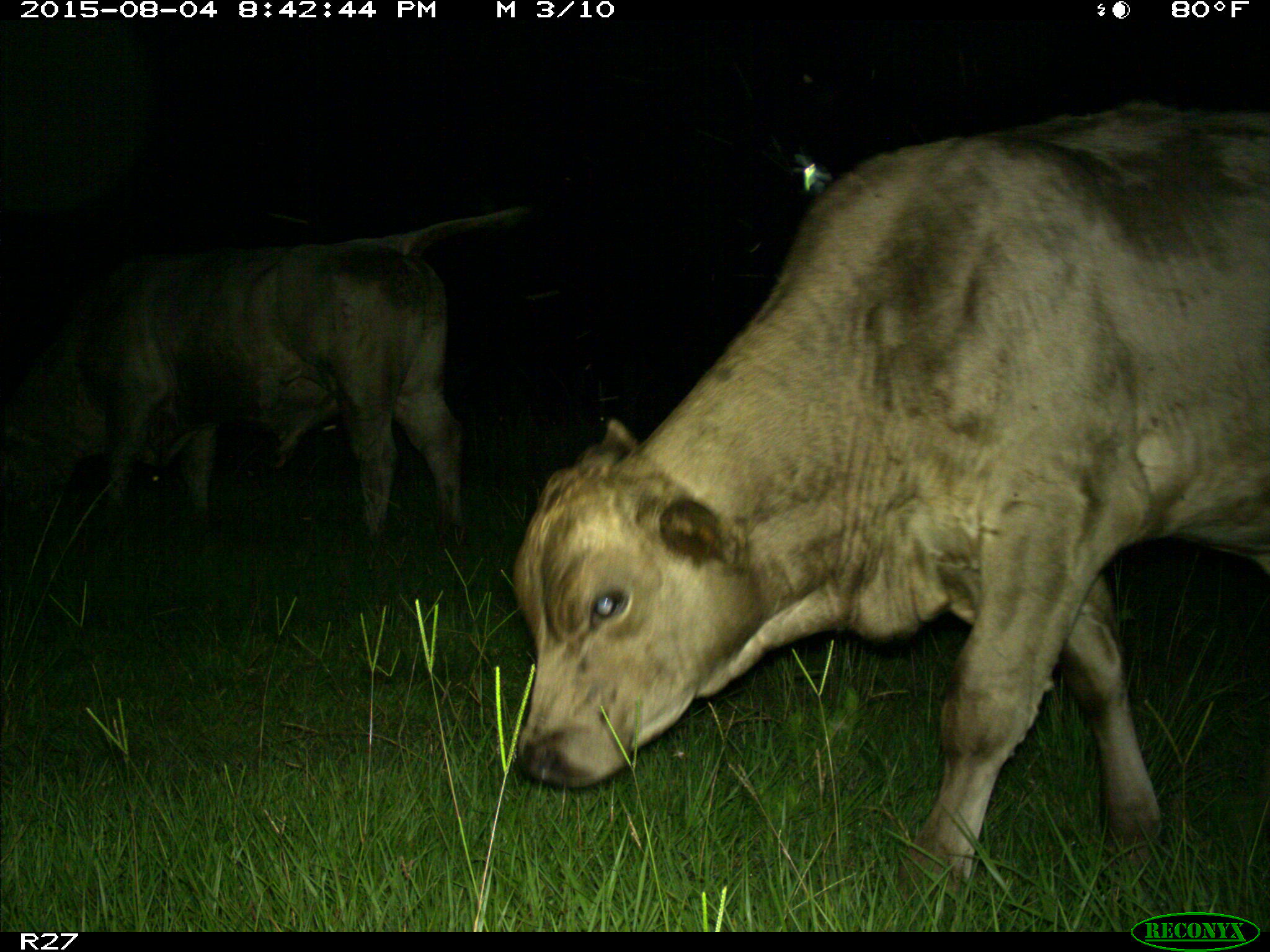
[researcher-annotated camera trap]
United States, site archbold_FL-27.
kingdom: Animalia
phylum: Chordata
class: Mammalia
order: Artiodactyla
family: Bovidae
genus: Bos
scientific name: Bos taurus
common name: domestic cow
Bos taurus (domestic cow).